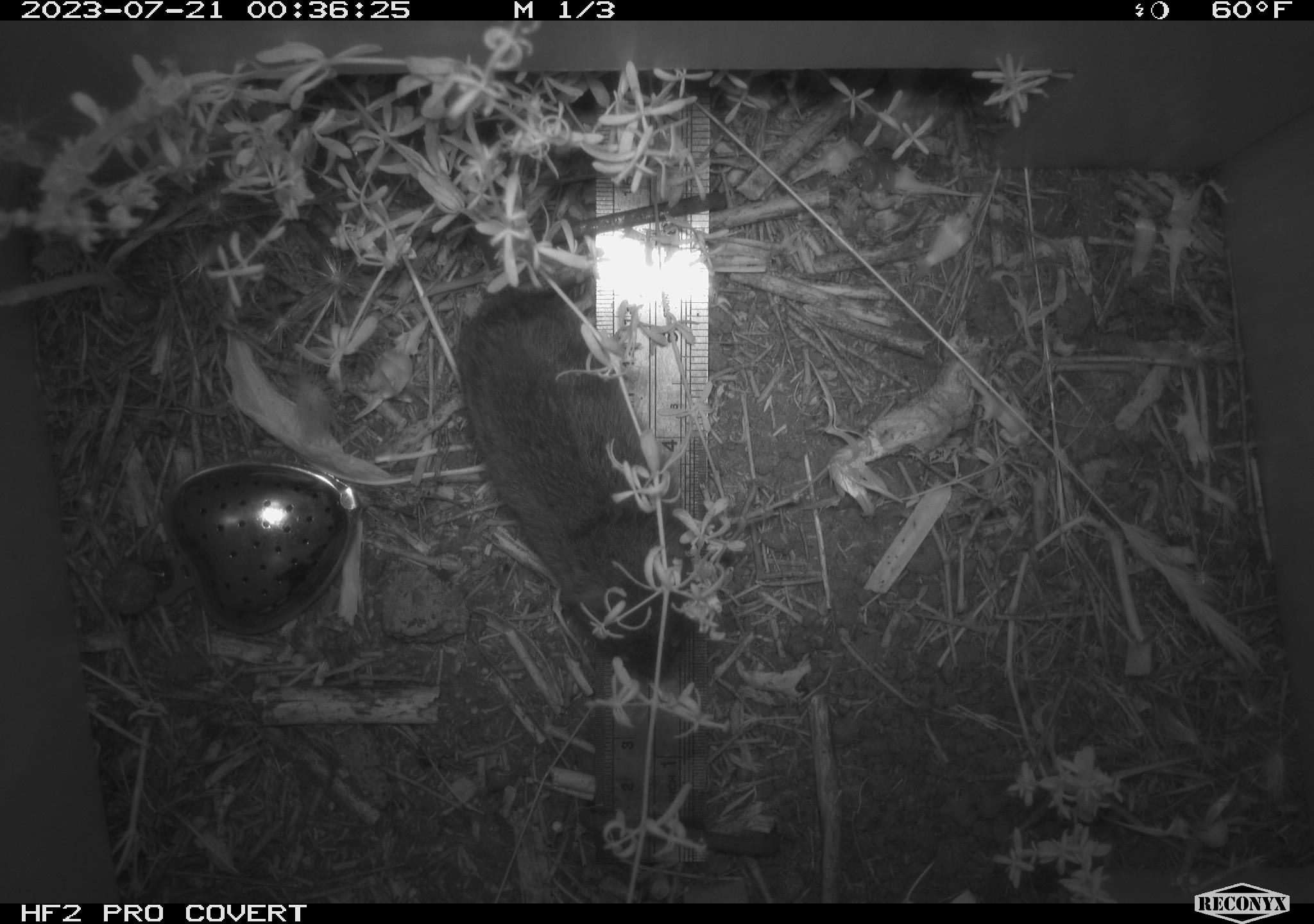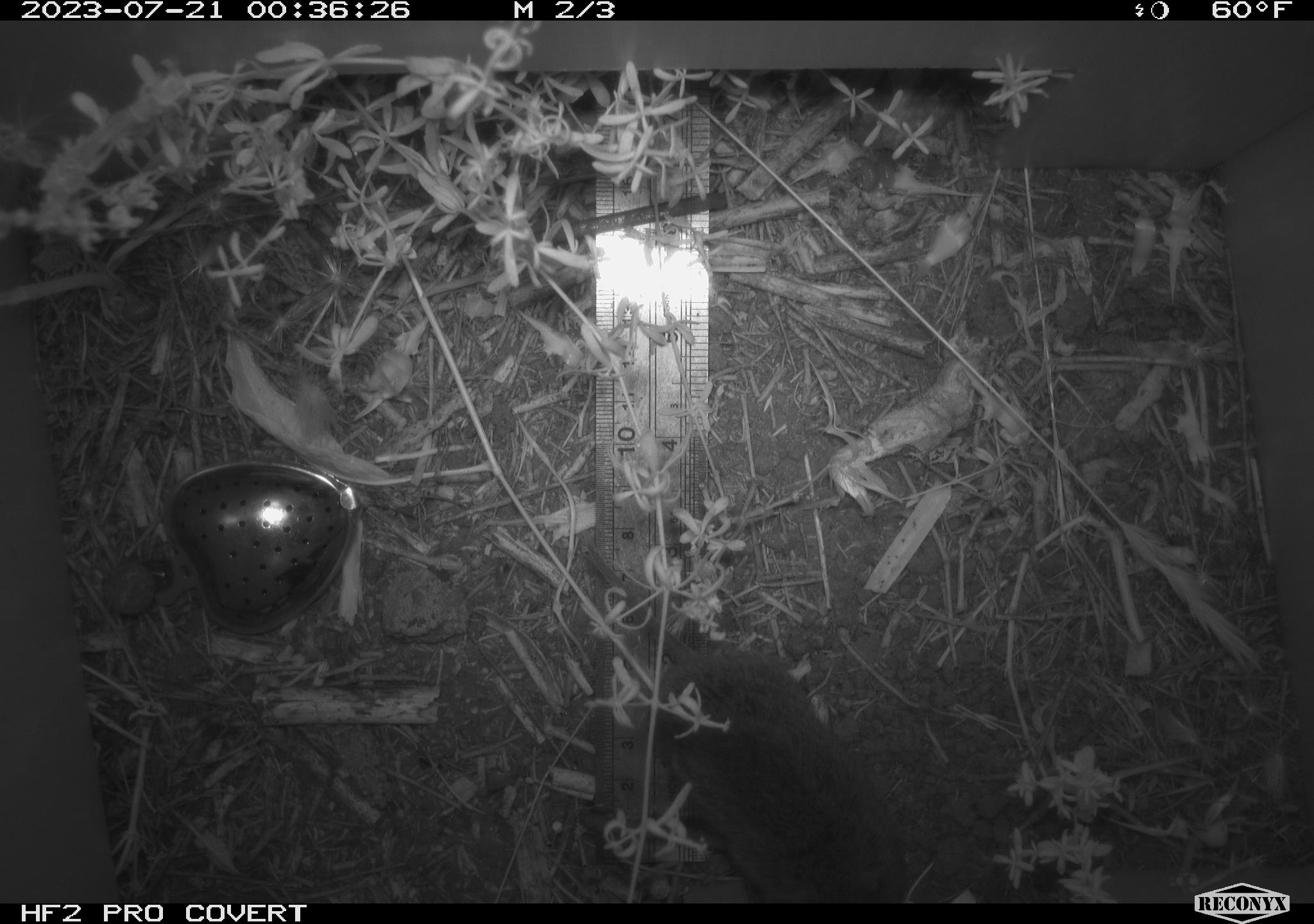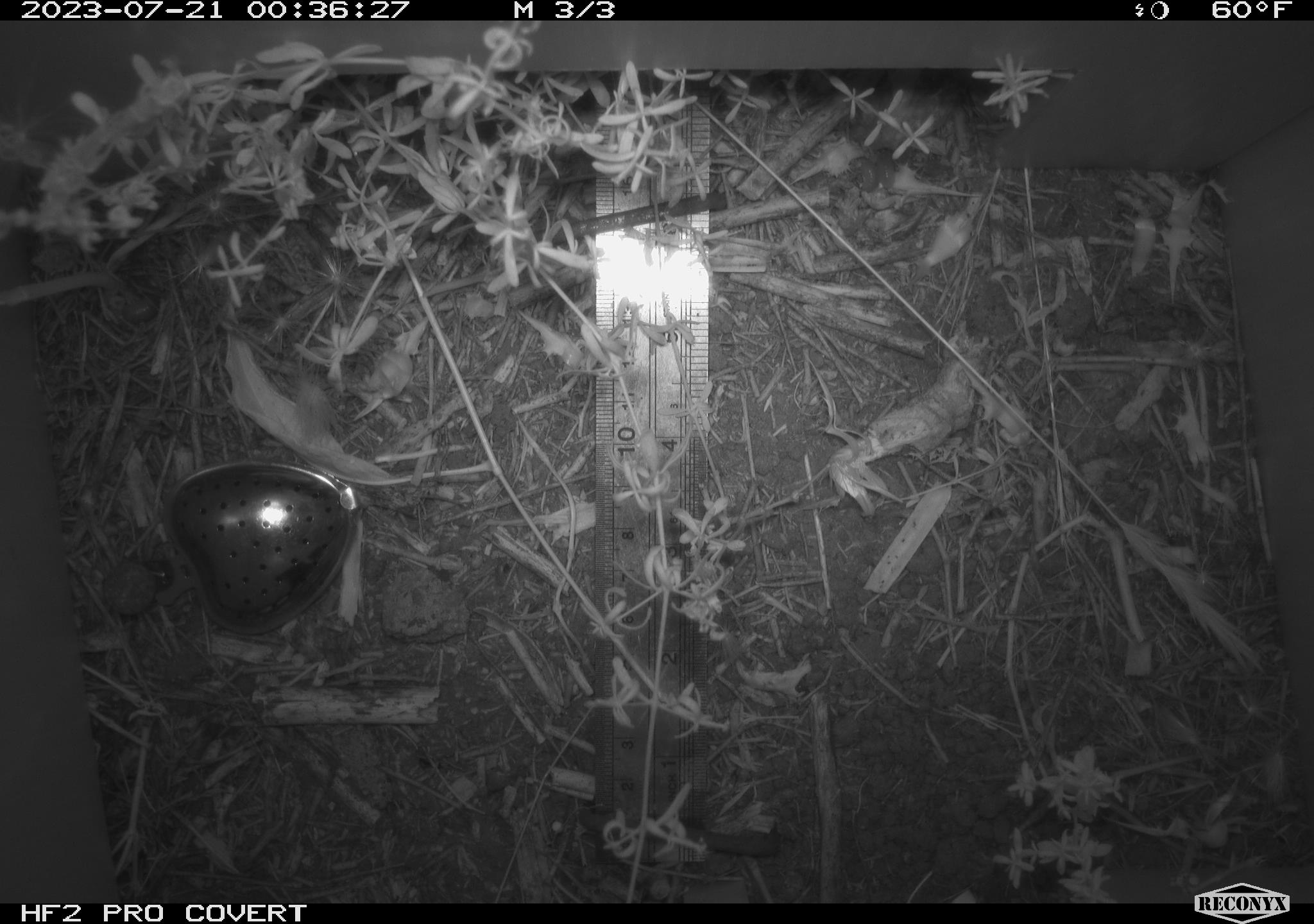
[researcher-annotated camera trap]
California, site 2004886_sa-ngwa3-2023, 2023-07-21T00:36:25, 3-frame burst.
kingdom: Animalia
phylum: Chordata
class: Mammalia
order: Rodentia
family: Cricetidae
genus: Microtus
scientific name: Microtus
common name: meadow vole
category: microtus species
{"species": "microtus species (meadow vole) (Microtus)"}